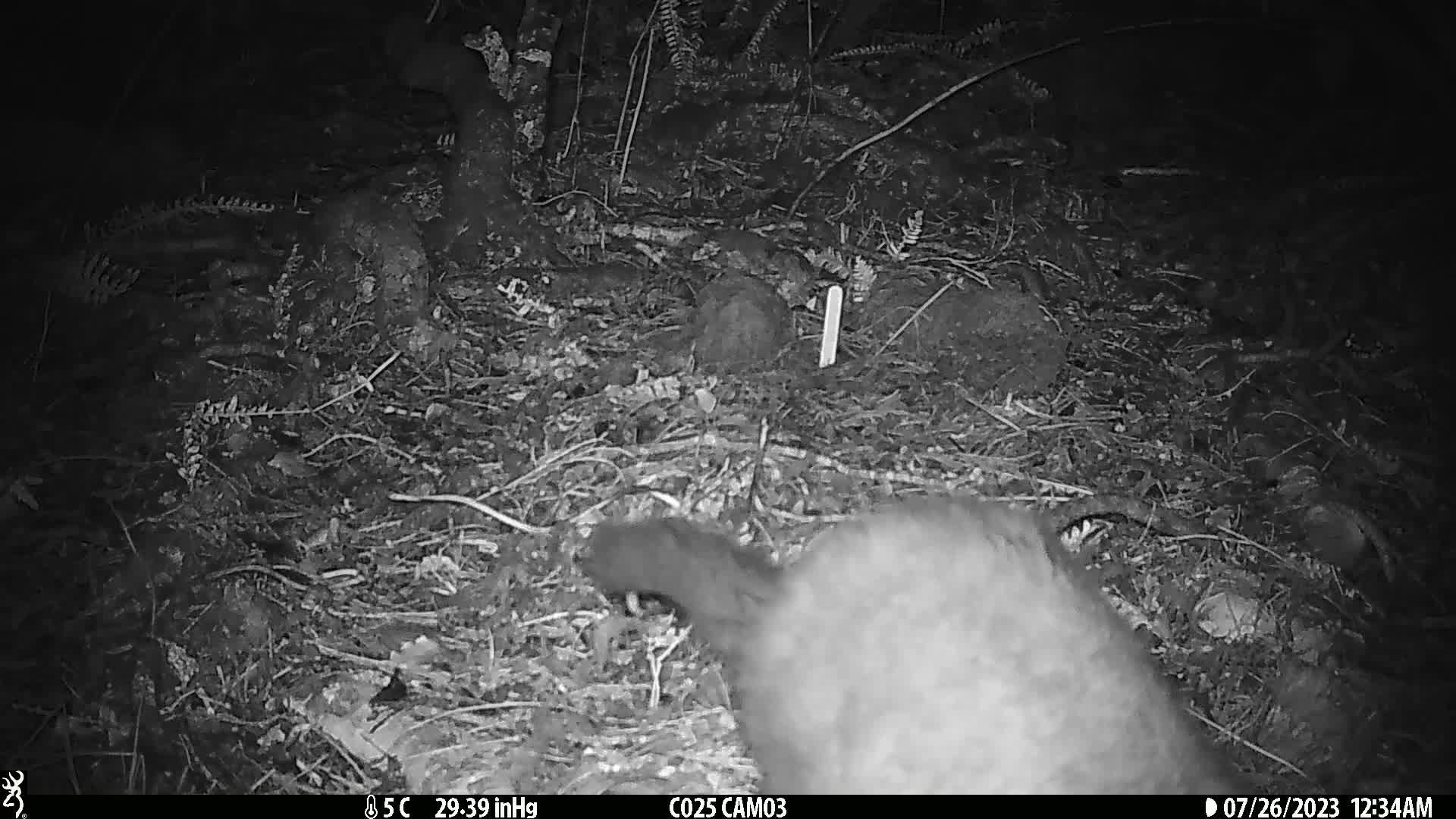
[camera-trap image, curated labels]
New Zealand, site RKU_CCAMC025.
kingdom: Animalia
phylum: Chordata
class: Mammalia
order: Diprotodontia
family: Phalangeridae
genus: Trichosurus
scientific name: Trichosurus vulpecula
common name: common brushtail possum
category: possum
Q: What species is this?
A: Possum (common brushtail possum) (Trichosurus vulpecula).